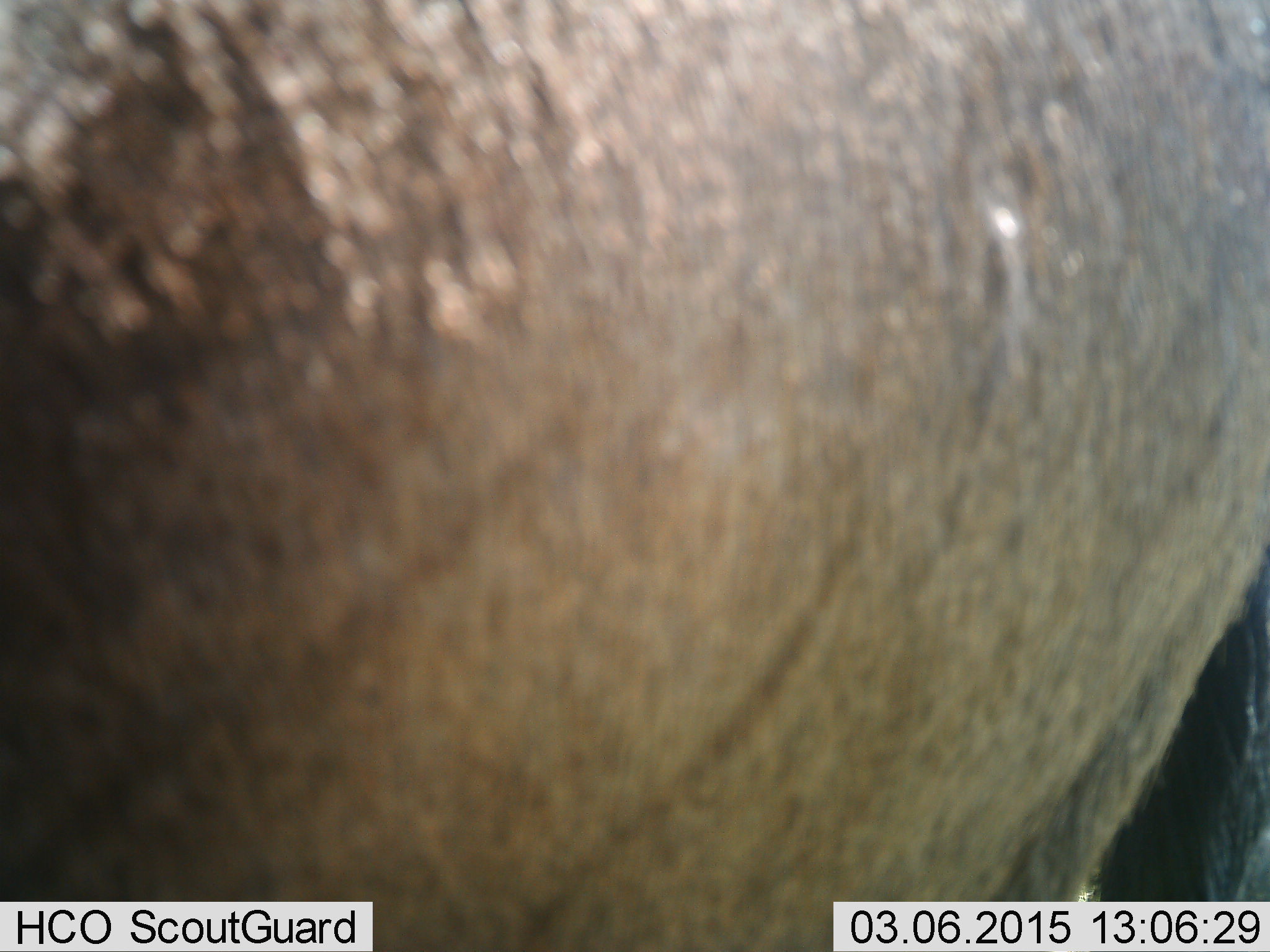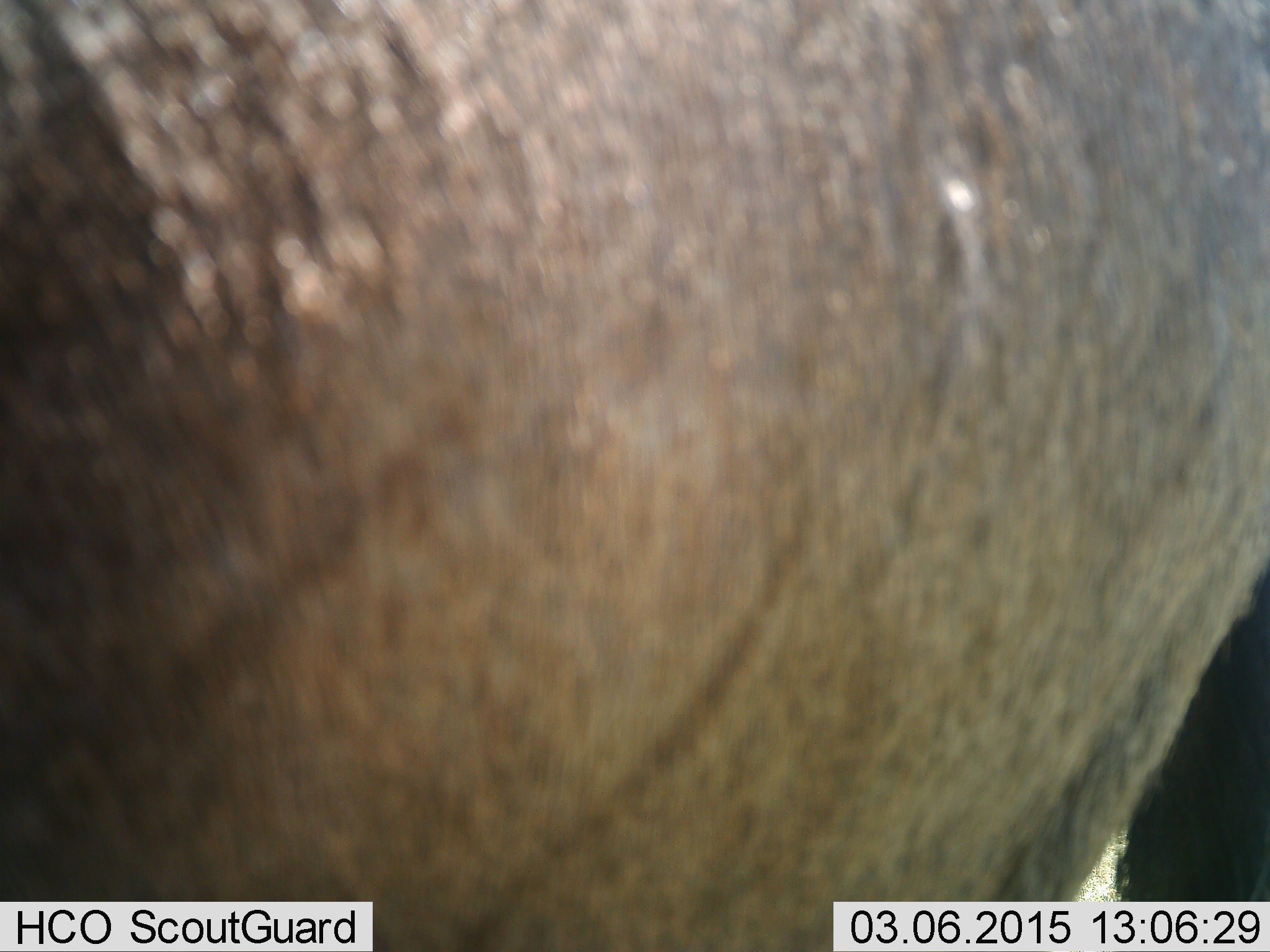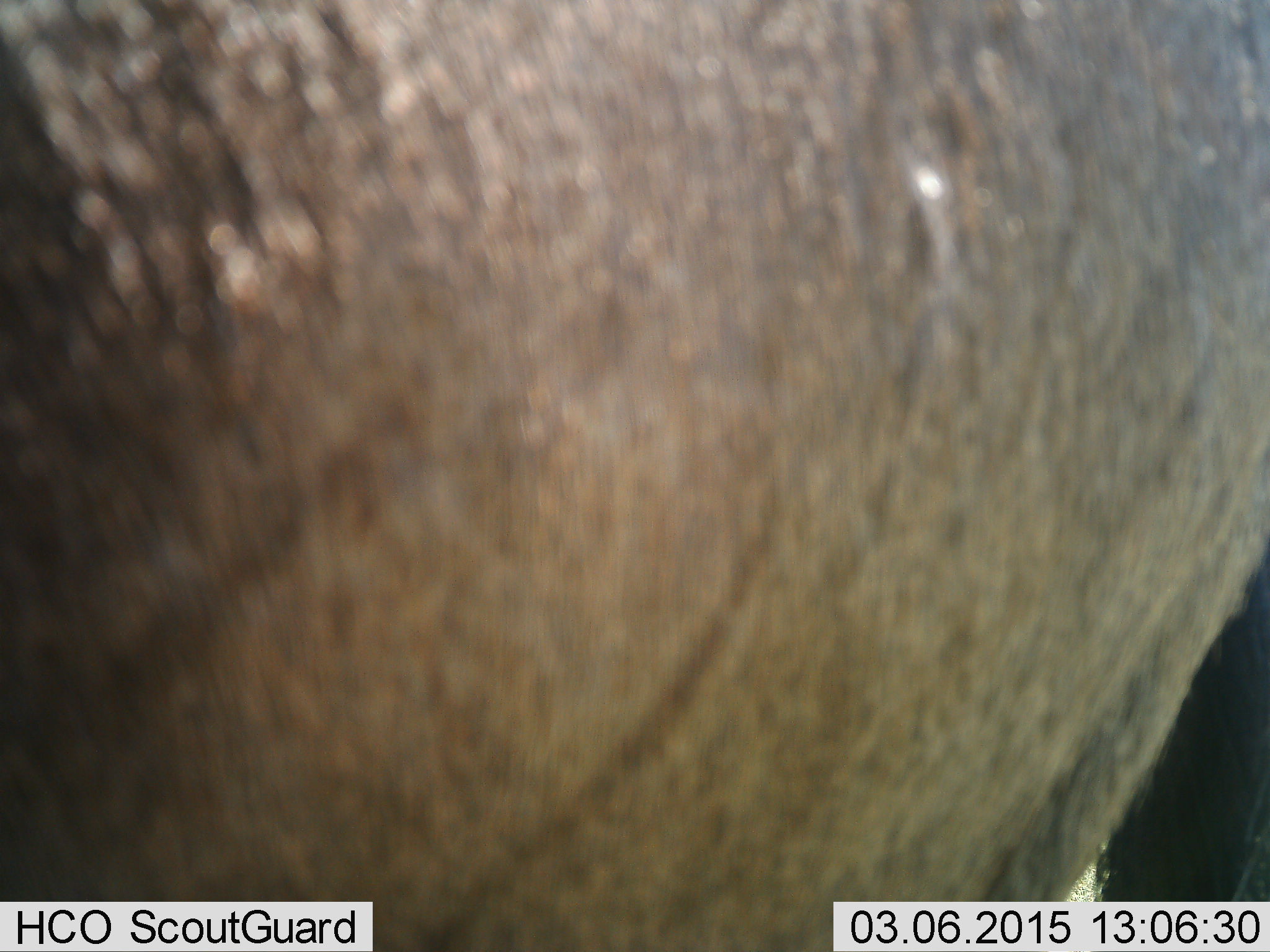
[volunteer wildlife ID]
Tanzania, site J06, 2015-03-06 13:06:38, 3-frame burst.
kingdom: Animalia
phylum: Chordata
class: Mammalia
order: Artiodactyla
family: Bovidae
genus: Connochaetes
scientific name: Connochaetes taurinus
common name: blue wildebeest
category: wildebeest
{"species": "wildebeest (blue wildebeest) (Connochaetes taurinus)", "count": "1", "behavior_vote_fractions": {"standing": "90%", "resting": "10%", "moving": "10%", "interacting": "0%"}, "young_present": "0%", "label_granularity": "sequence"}